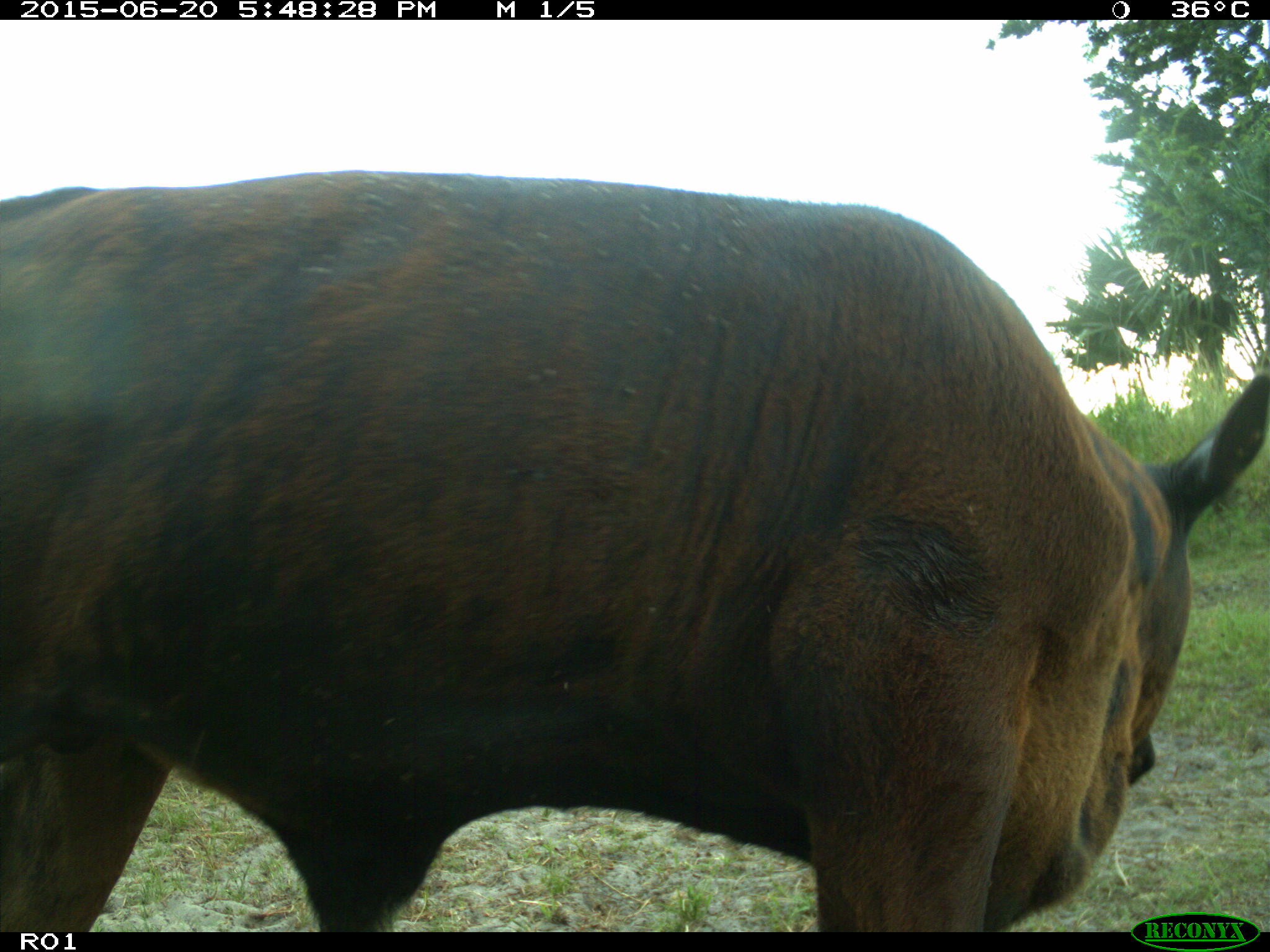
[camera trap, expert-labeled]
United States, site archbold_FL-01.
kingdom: Animalia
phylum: Chordata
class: Mammalia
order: Artiodactyla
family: Bovidae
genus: Bos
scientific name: Bos taurus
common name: domestic cow